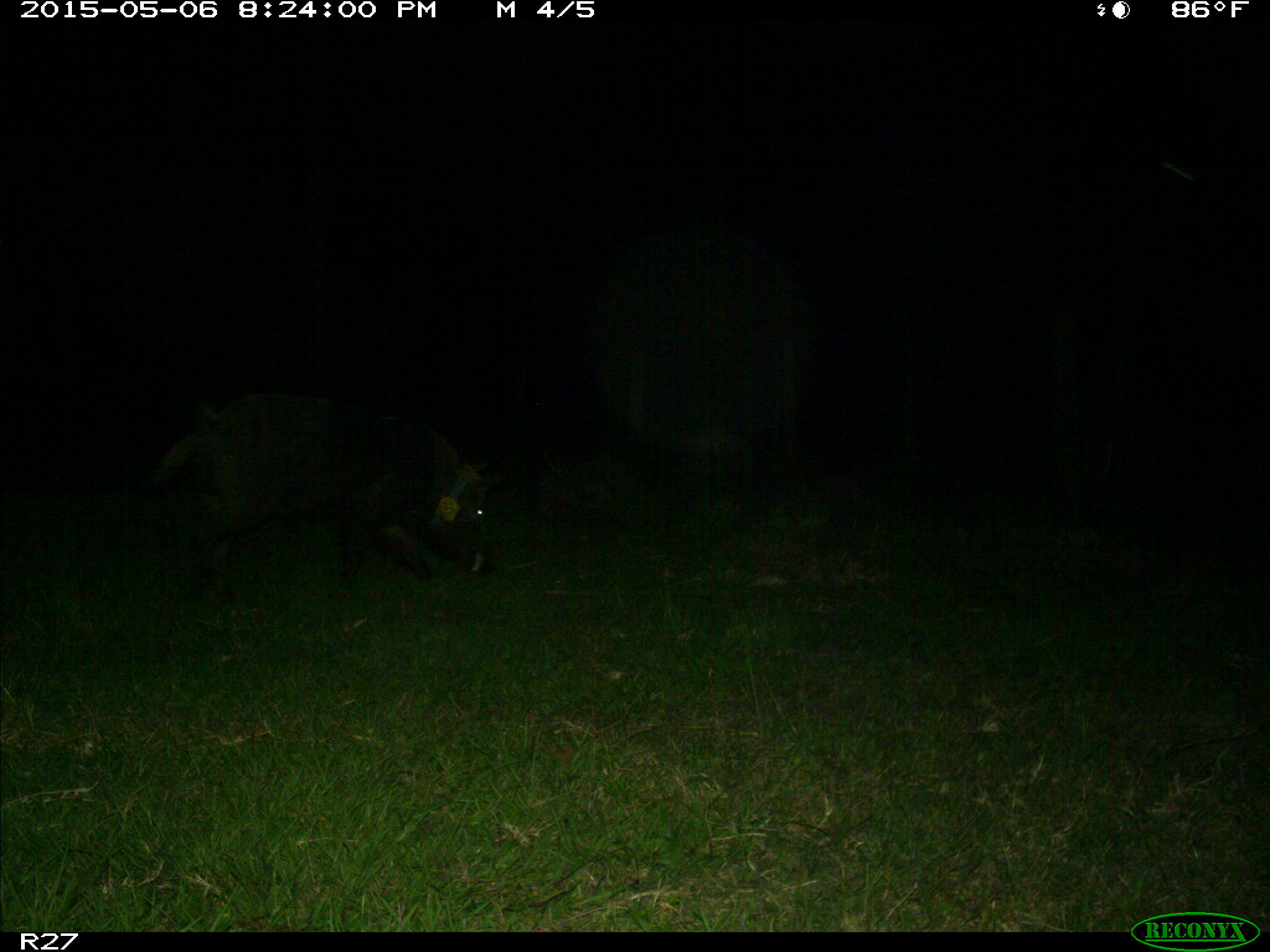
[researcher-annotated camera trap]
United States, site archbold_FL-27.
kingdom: Animalia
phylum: Chordata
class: Mammalia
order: Artiodactyla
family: Suidae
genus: Sus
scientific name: Sus scrofa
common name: wild boar